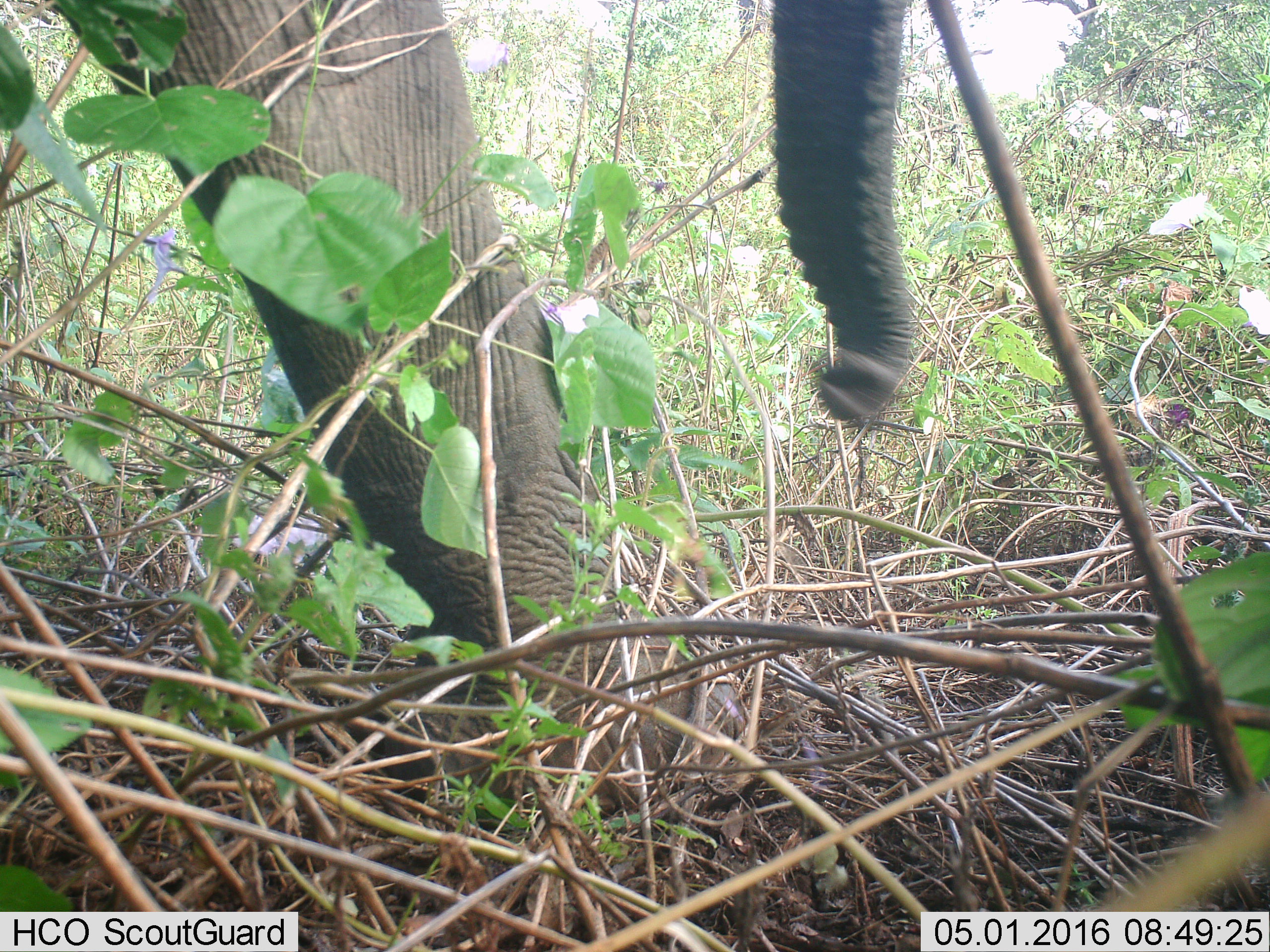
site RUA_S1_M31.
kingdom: Animalia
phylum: Chordata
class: Mammalia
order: Proboscidea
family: Elephantidae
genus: Loxodonta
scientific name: Loxodonta africana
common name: african bush elephant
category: elephant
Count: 1.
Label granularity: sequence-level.